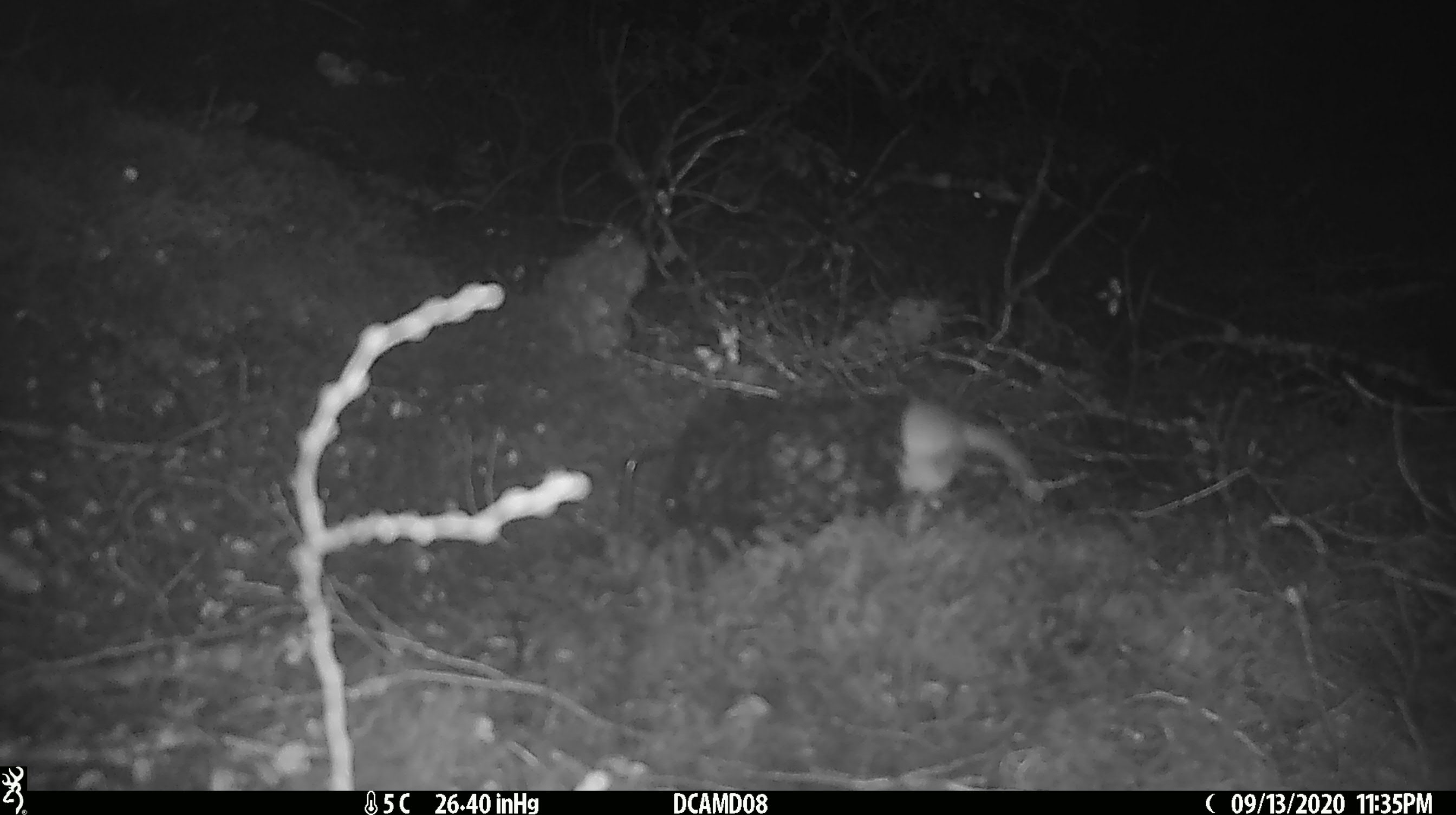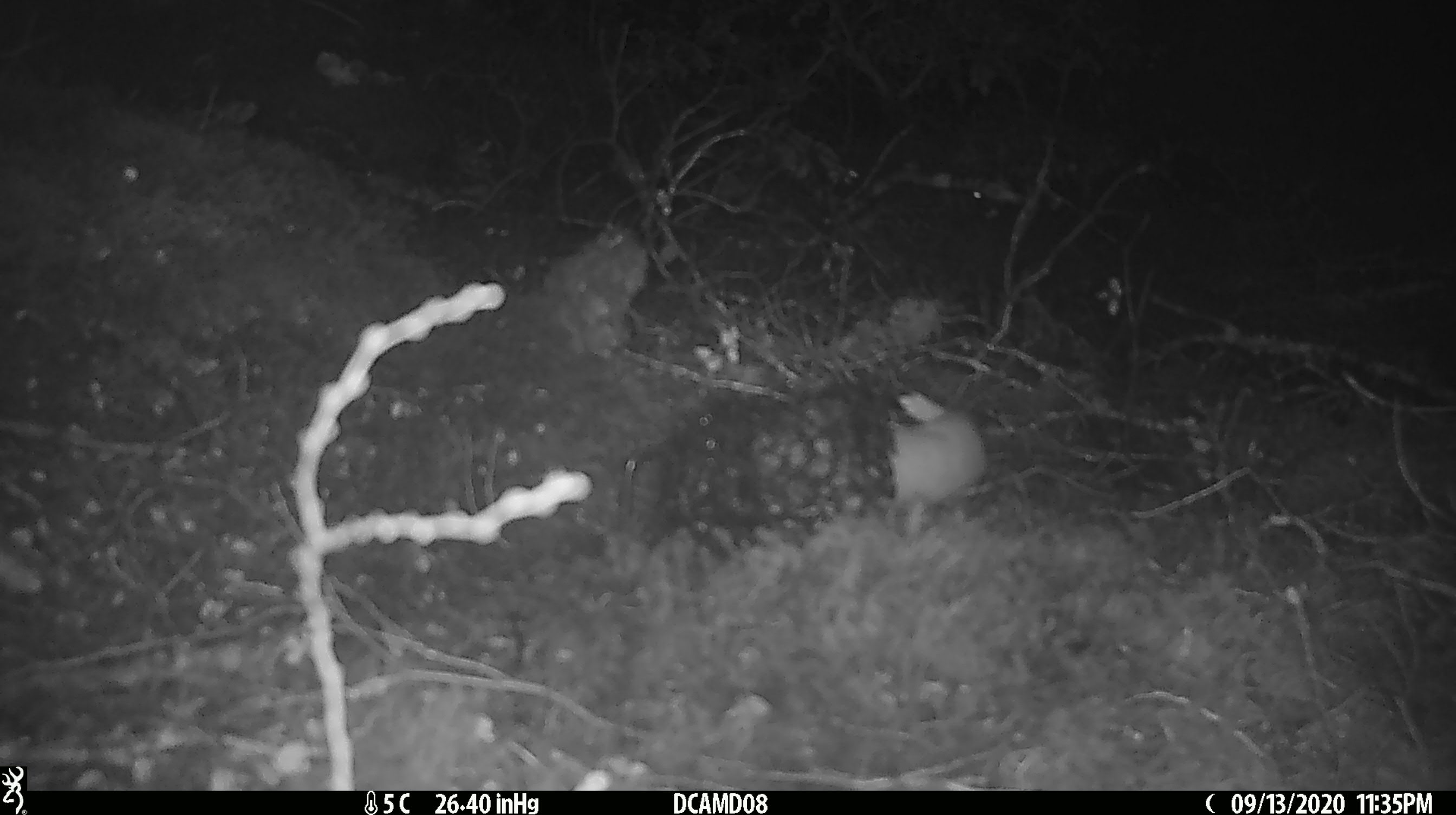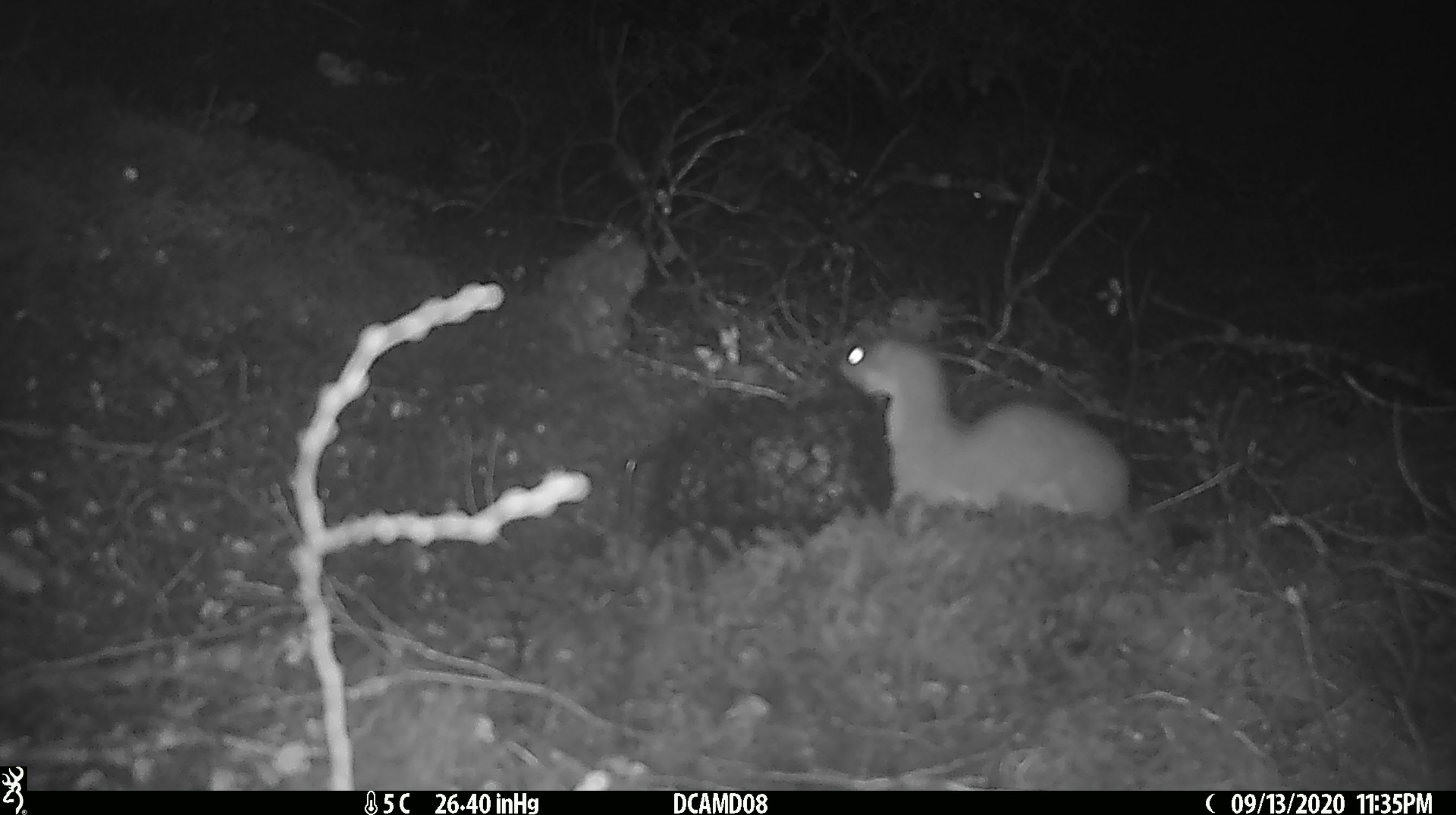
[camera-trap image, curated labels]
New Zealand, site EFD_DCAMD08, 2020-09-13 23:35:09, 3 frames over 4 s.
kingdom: Animalia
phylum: Chordata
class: Mammalia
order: Carnivora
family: Mustelidae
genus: Mustela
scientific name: Mustela erminea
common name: stoat